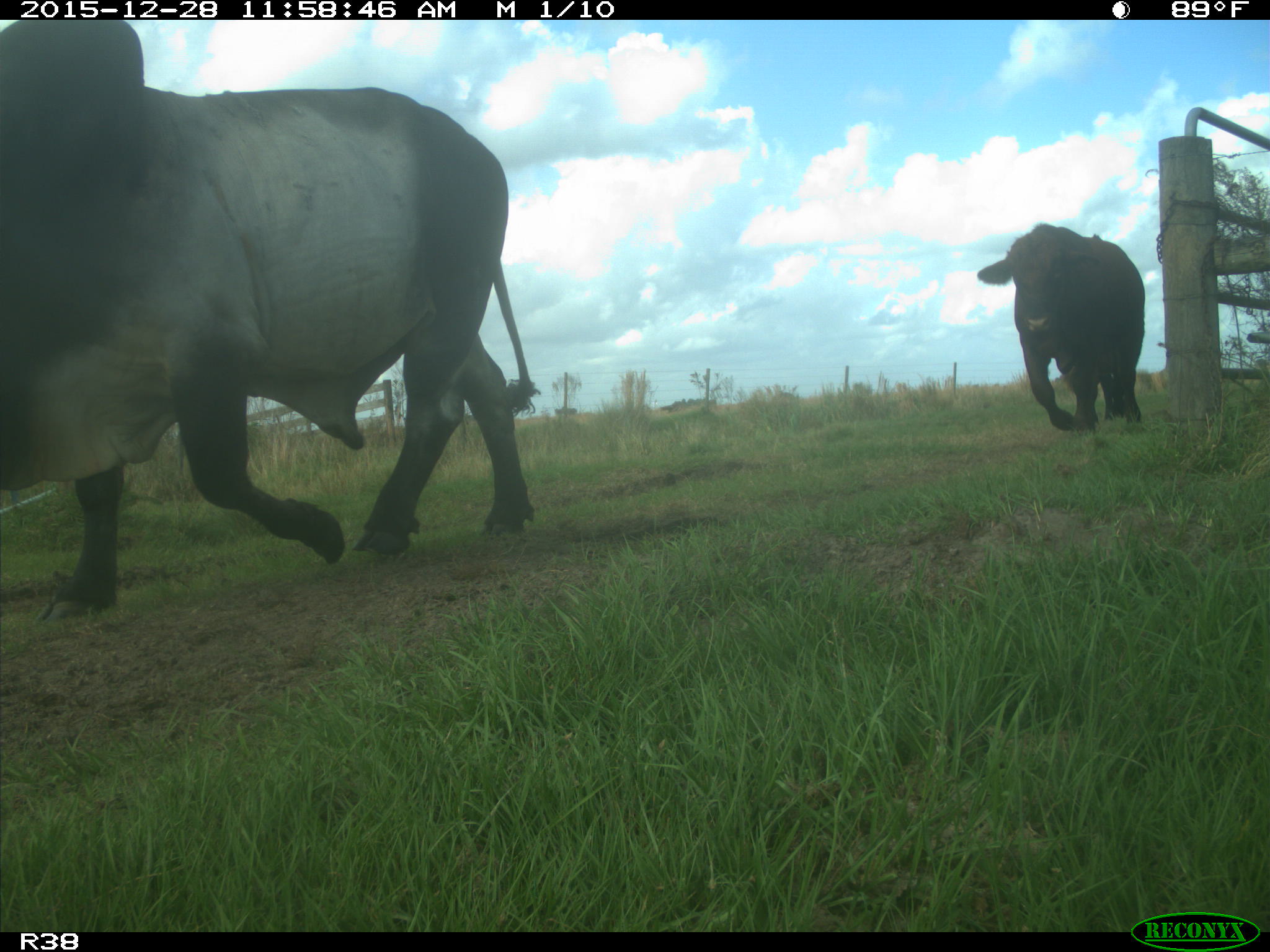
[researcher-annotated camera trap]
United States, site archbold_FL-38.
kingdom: Animalia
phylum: Chordata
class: Mammalia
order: Artiodactyla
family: Bovidae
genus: Bos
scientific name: Bos taurus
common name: domestic cow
Bos taurus (domestic cow).